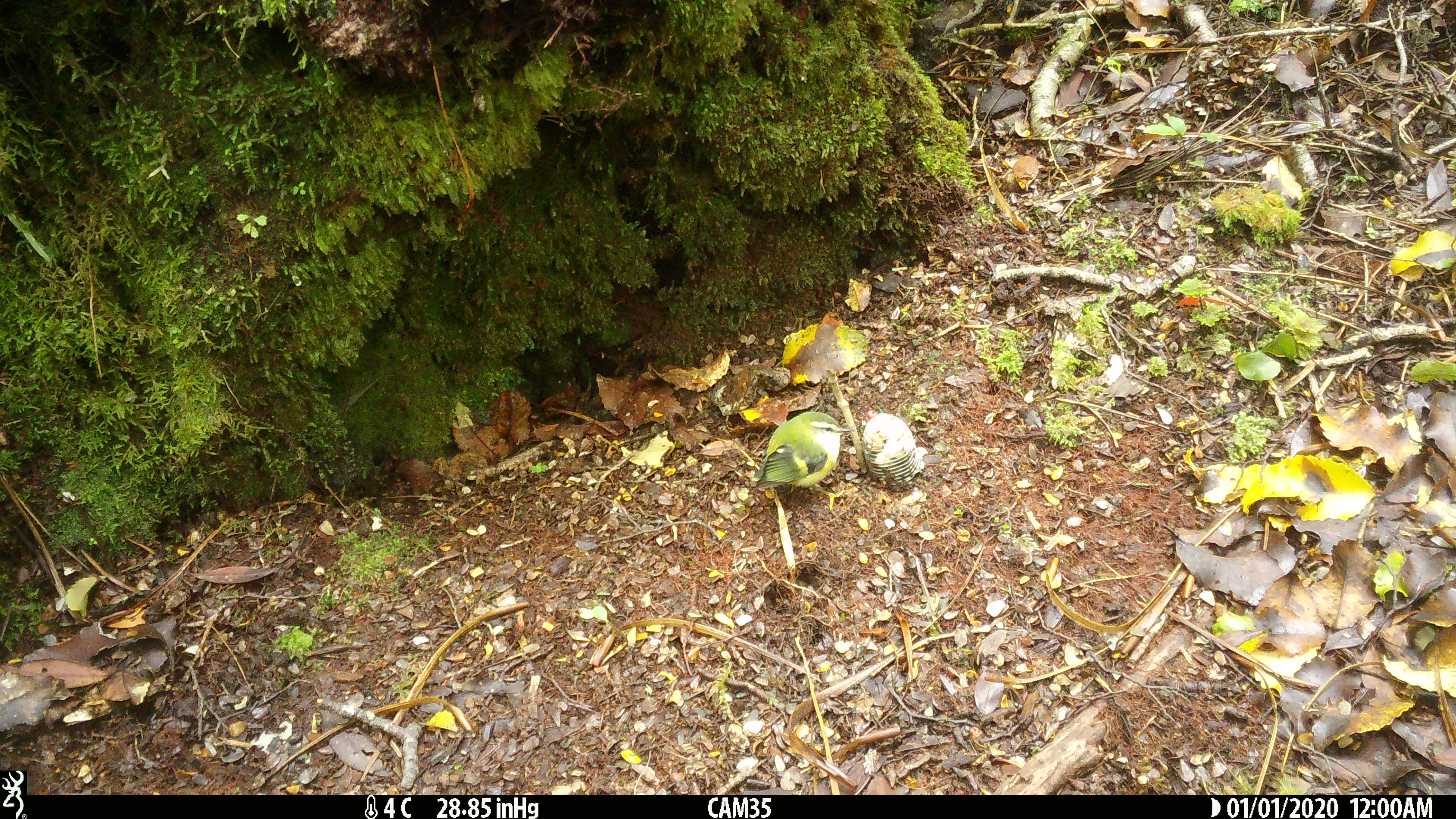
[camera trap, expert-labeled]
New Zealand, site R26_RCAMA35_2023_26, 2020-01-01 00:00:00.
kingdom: Animalia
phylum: Chordata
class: Aves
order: Passeriformes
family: Acanthisittidae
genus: Acanthisitta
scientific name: Acanthisitta chloris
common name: rifleman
Rifleman (Acanthisitta chloris).